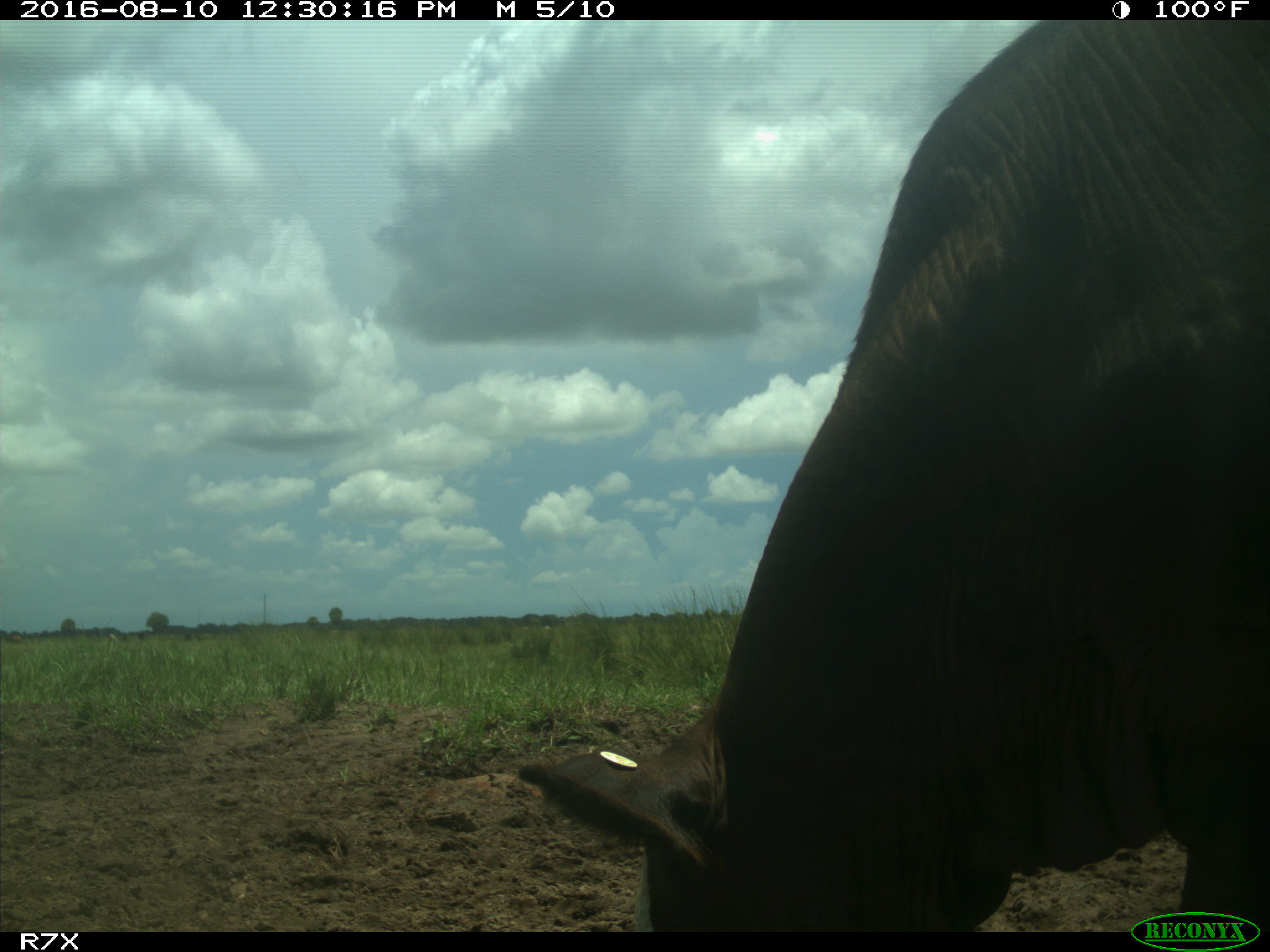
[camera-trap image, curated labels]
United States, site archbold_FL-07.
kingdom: Animalia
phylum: Chordata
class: Mammalia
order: Artiodactyla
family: Bovidae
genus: Bos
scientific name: Bos taurus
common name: domestic cow